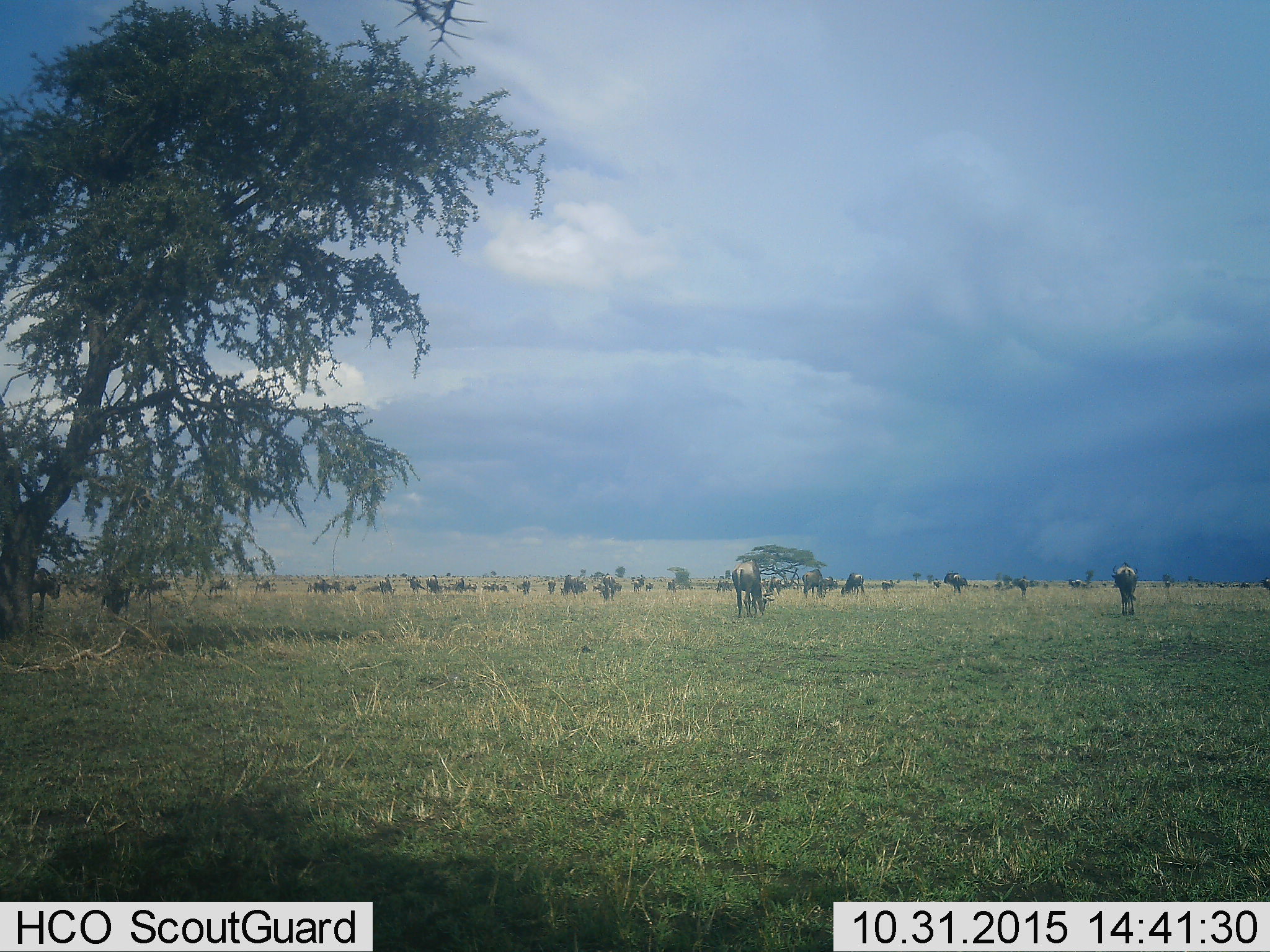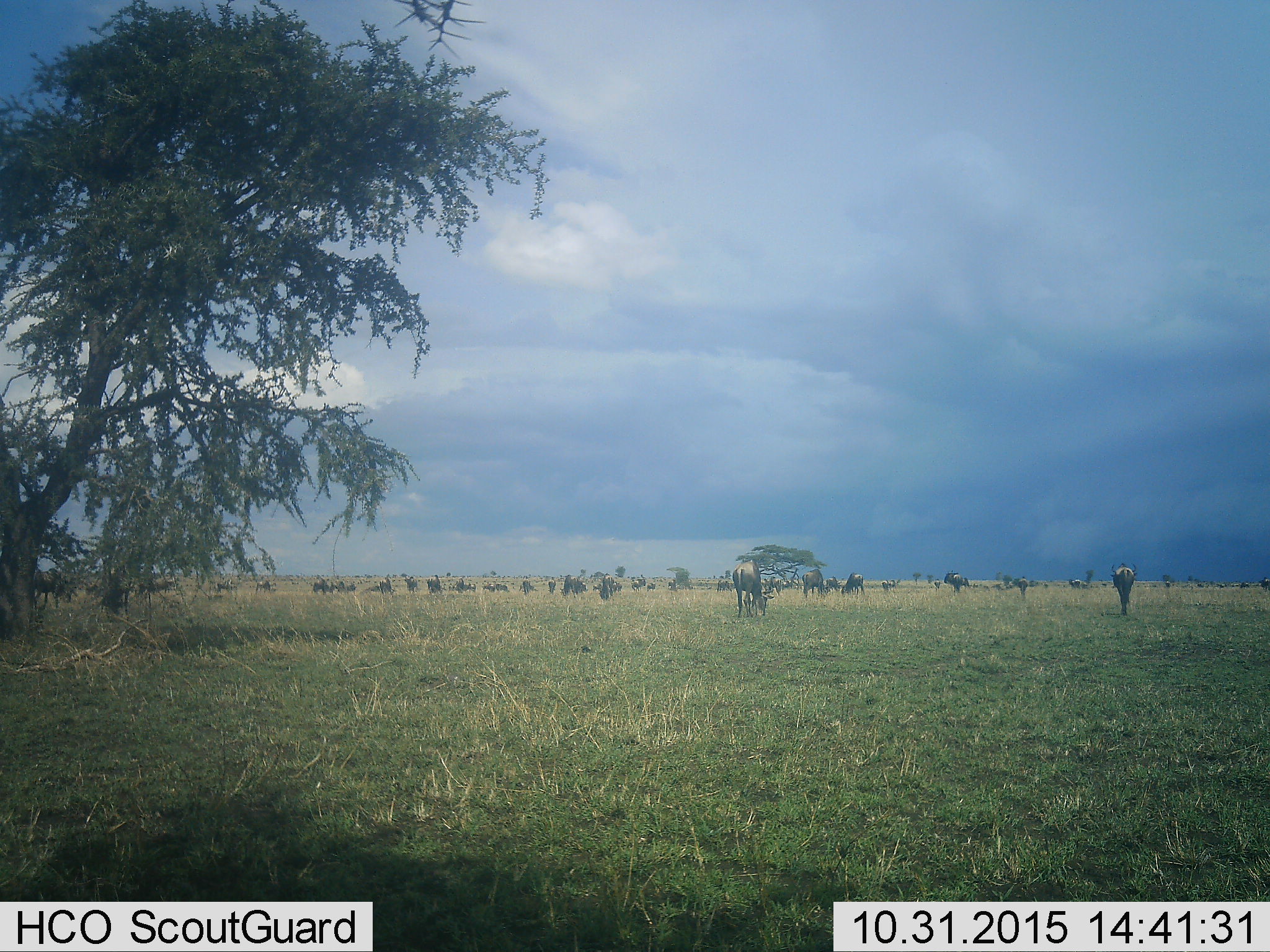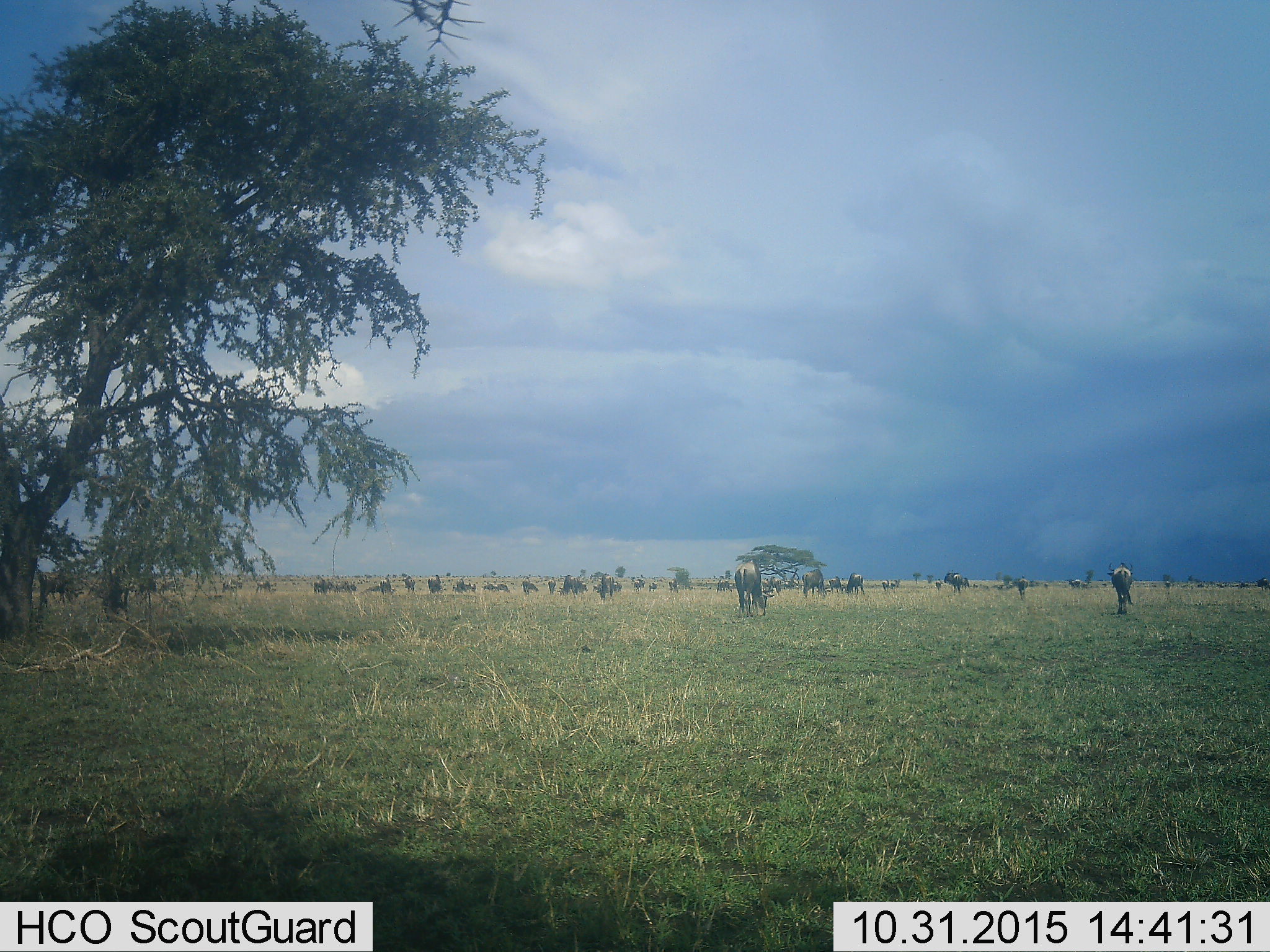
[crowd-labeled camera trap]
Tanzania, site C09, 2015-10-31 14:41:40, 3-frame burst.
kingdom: Animalia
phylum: Chordata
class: Mammalia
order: Artiodactyla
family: Bovidae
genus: Connochaetes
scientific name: Connochaetes taurinus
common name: blue wildebeest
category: wildebeest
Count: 11-50.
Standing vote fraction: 67%.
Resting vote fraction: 33%.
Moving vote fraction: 40%.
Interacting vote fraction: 13%.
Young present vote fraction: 27%.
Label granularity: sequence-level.